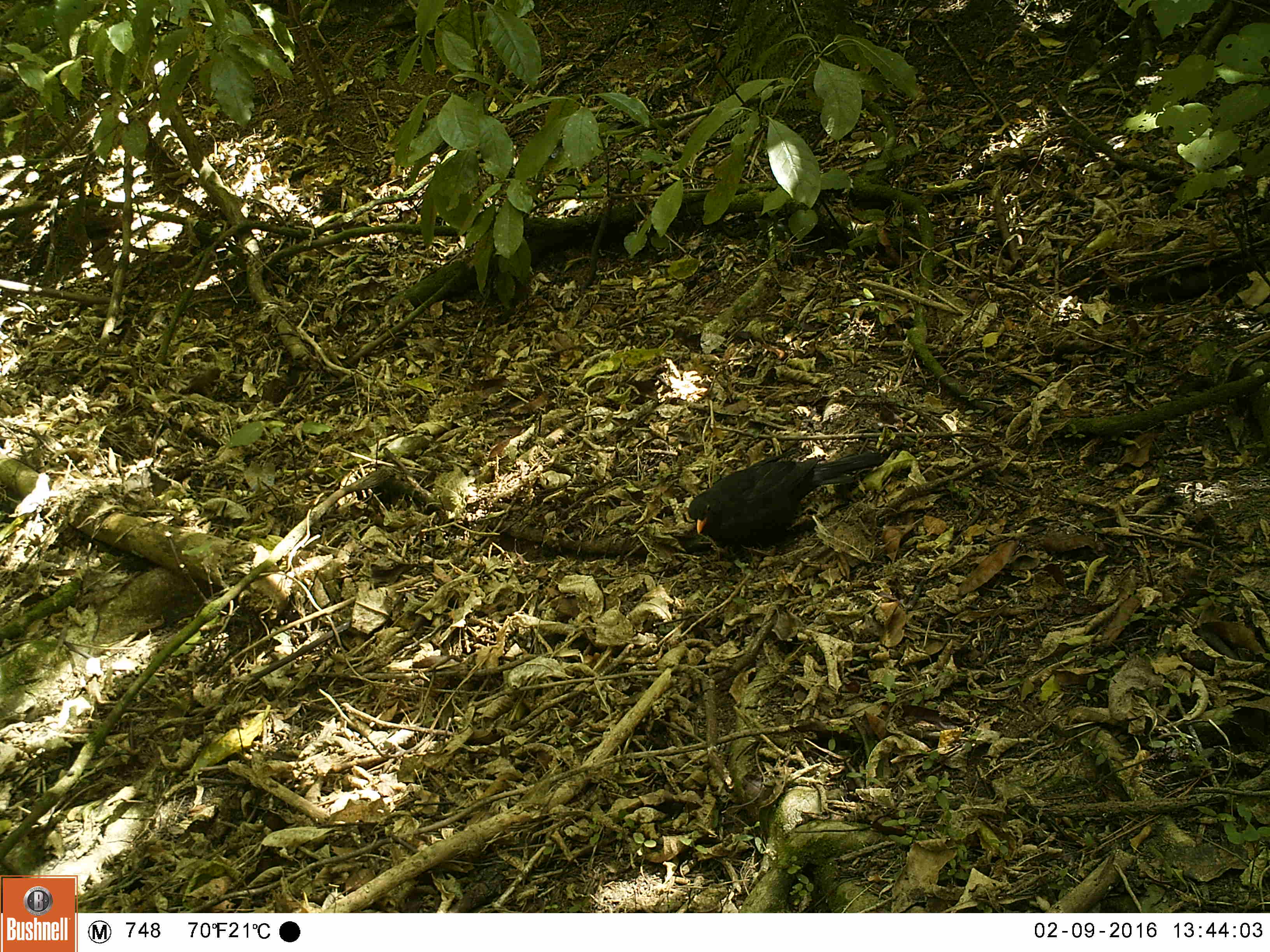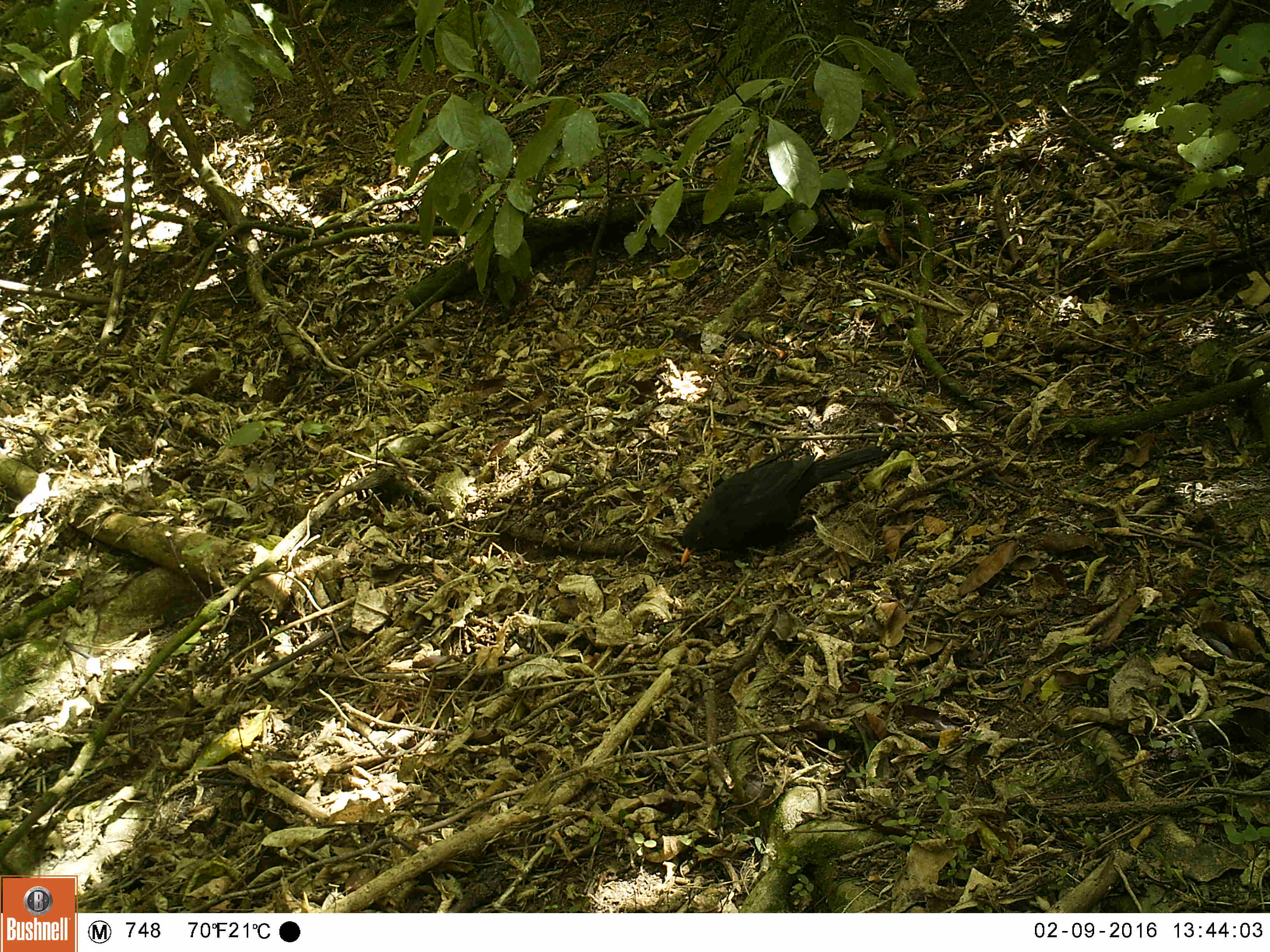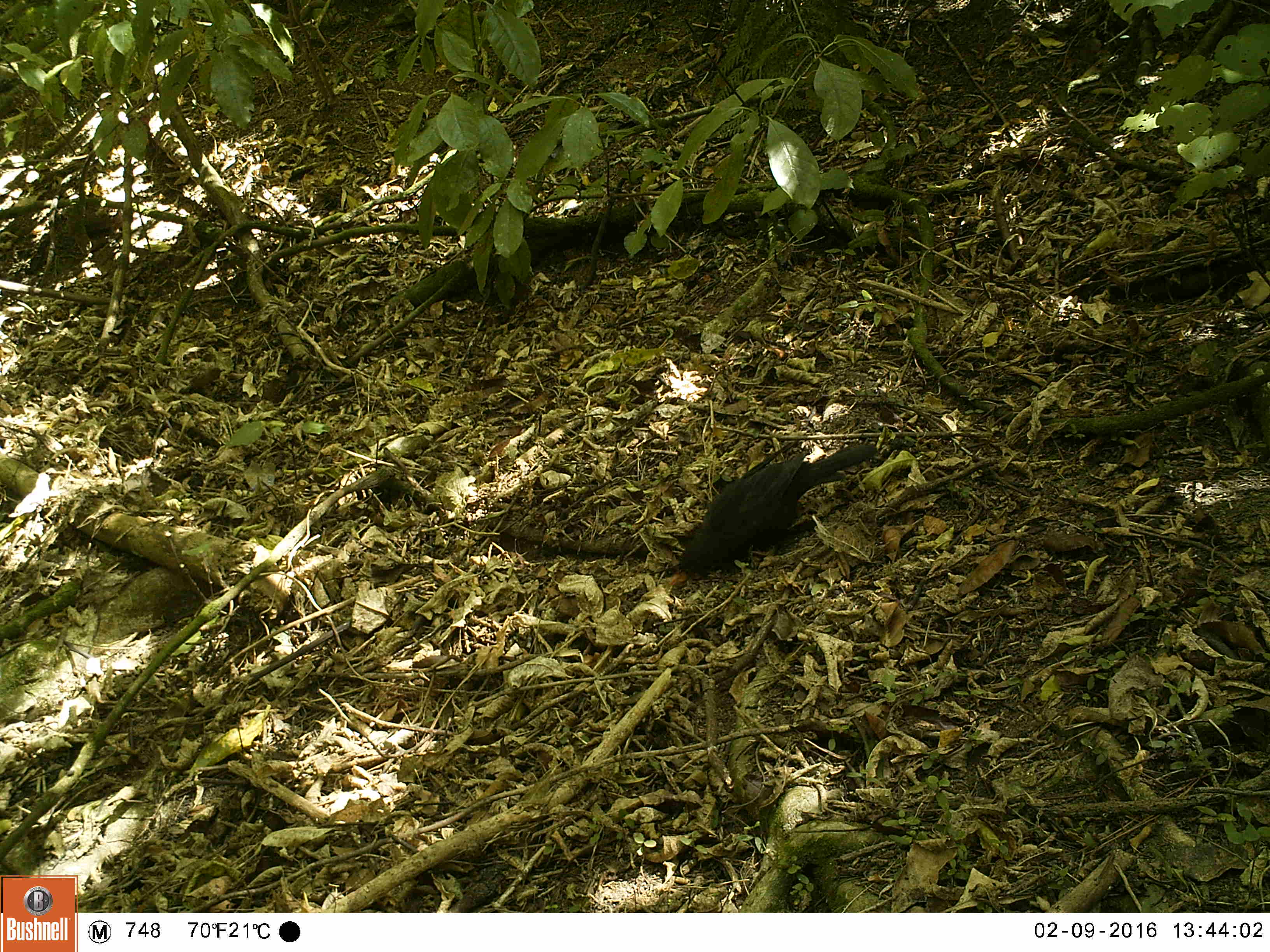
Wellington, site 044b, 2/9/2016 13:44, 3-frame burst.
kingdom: Animalia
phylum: Chordata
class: Aves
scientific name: Aves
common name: bird